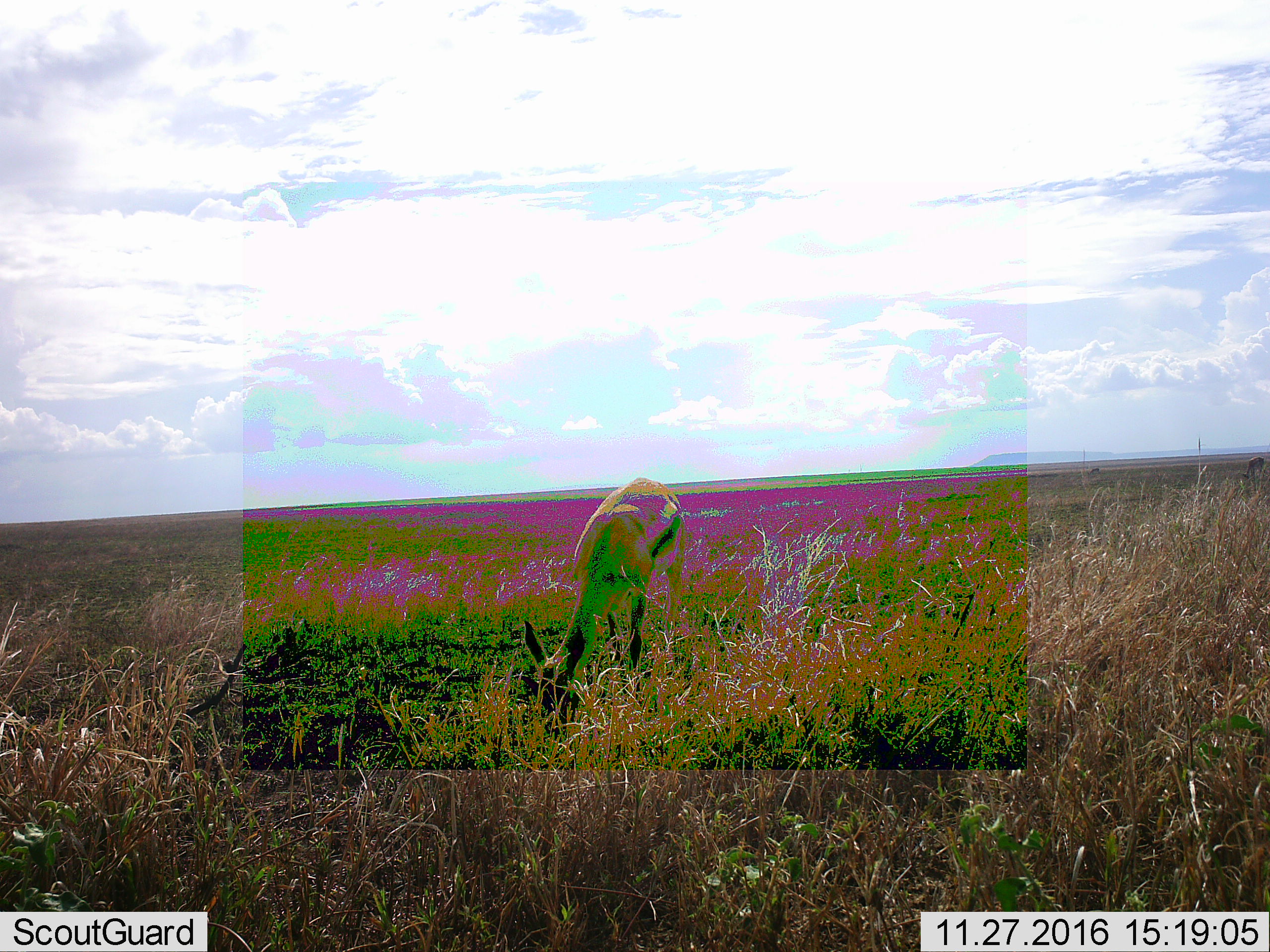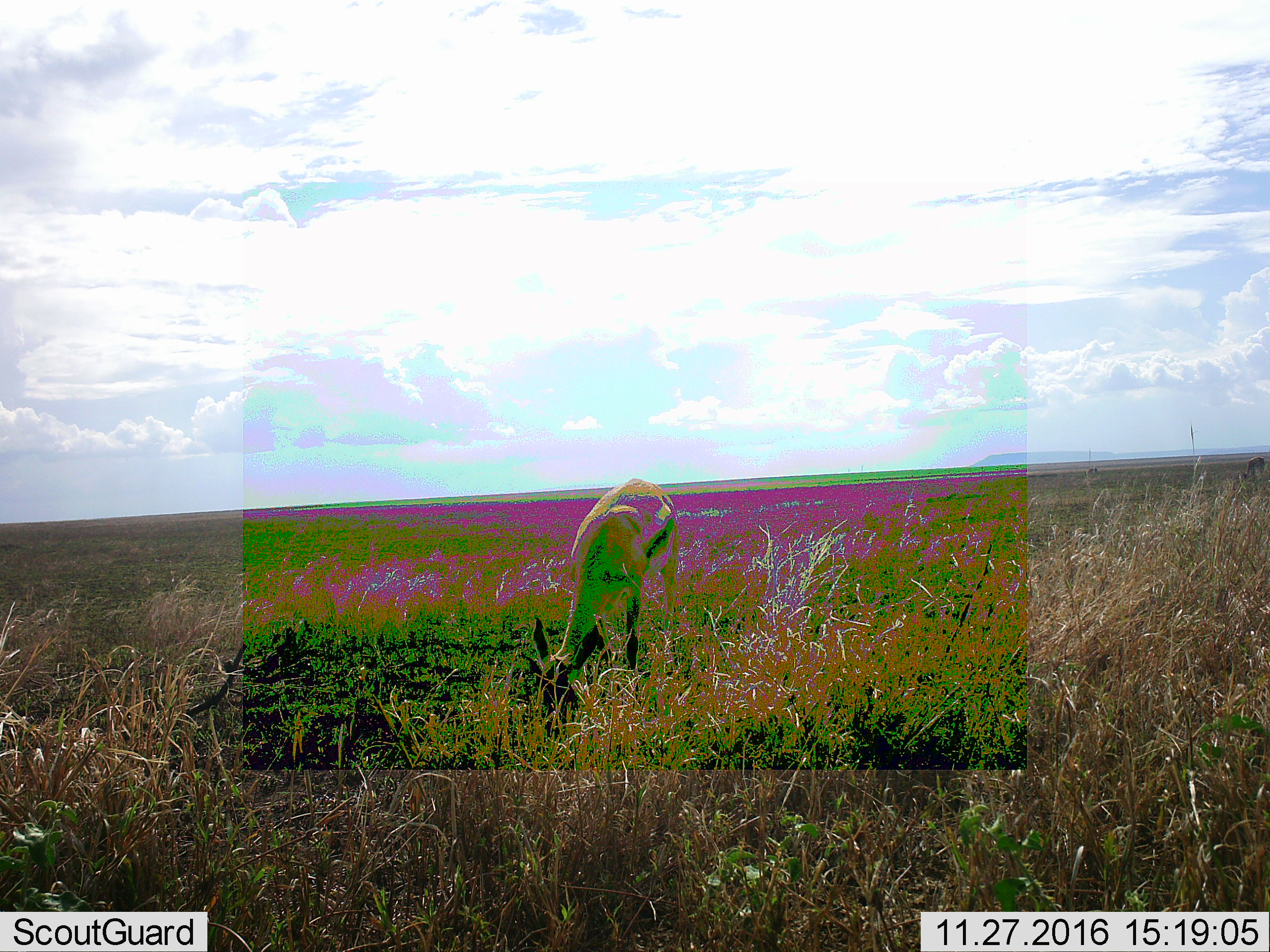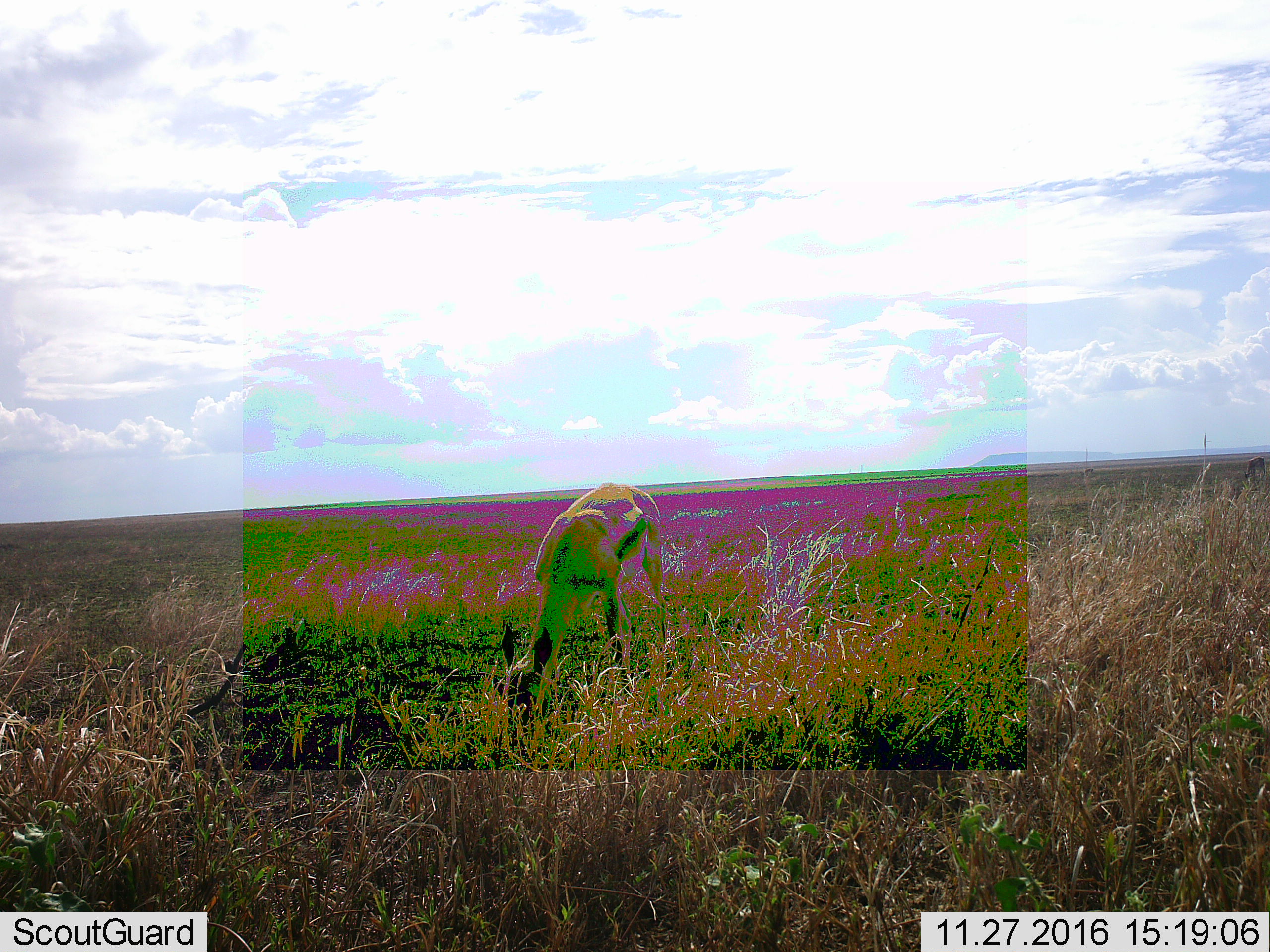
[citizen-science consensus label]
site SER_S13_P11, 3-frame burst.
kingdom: Animalia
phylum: Chordata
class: Mammalia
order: Artiodactyla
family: Bovidae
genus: Eudorcas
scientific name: Eudorcas thomsonii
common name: thomson's gazelle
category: gazellethomsons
Gazellethomsons (thomson's gazelle) (Eudorcas thomsonii), count 1. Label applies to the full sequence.